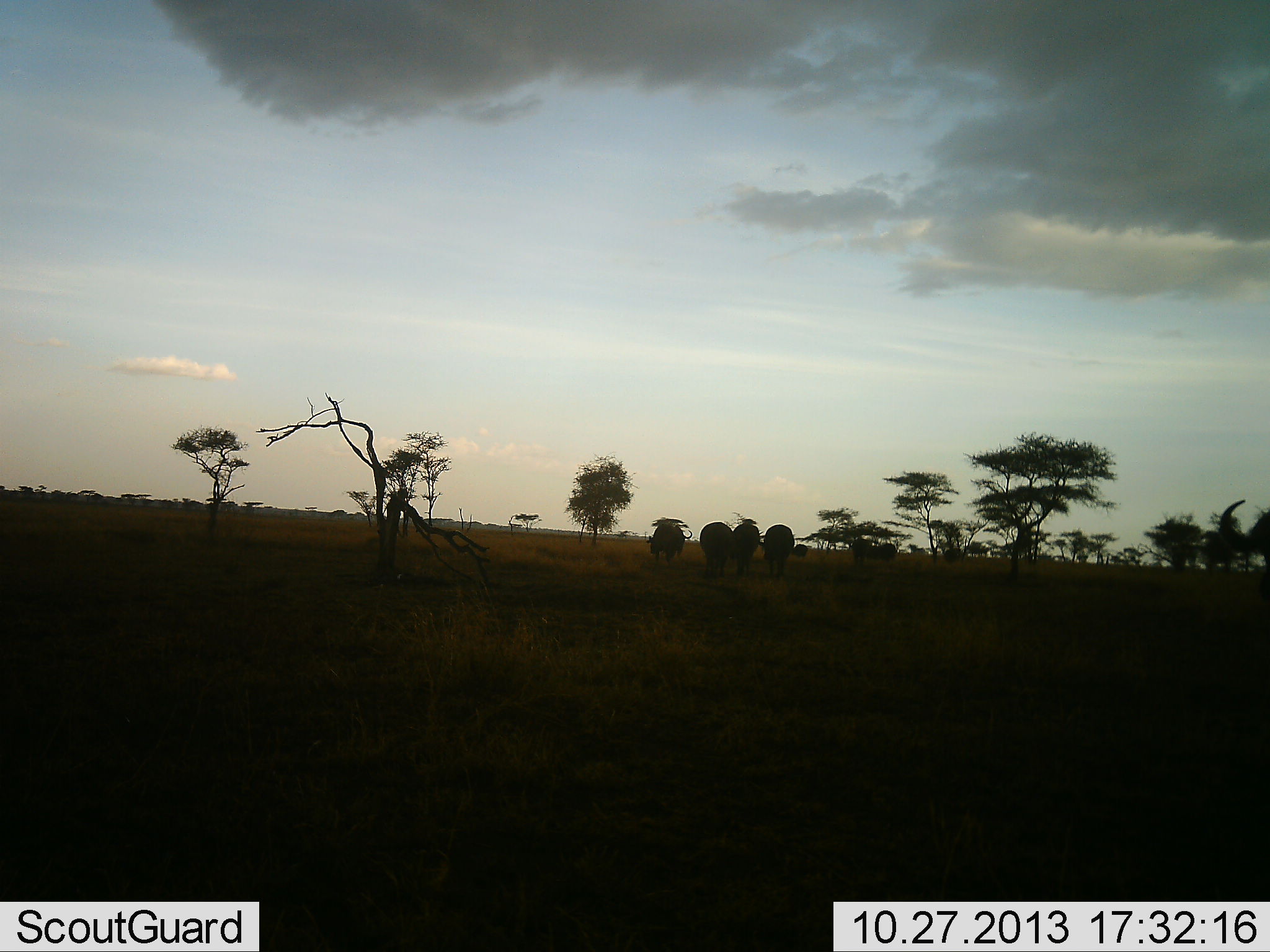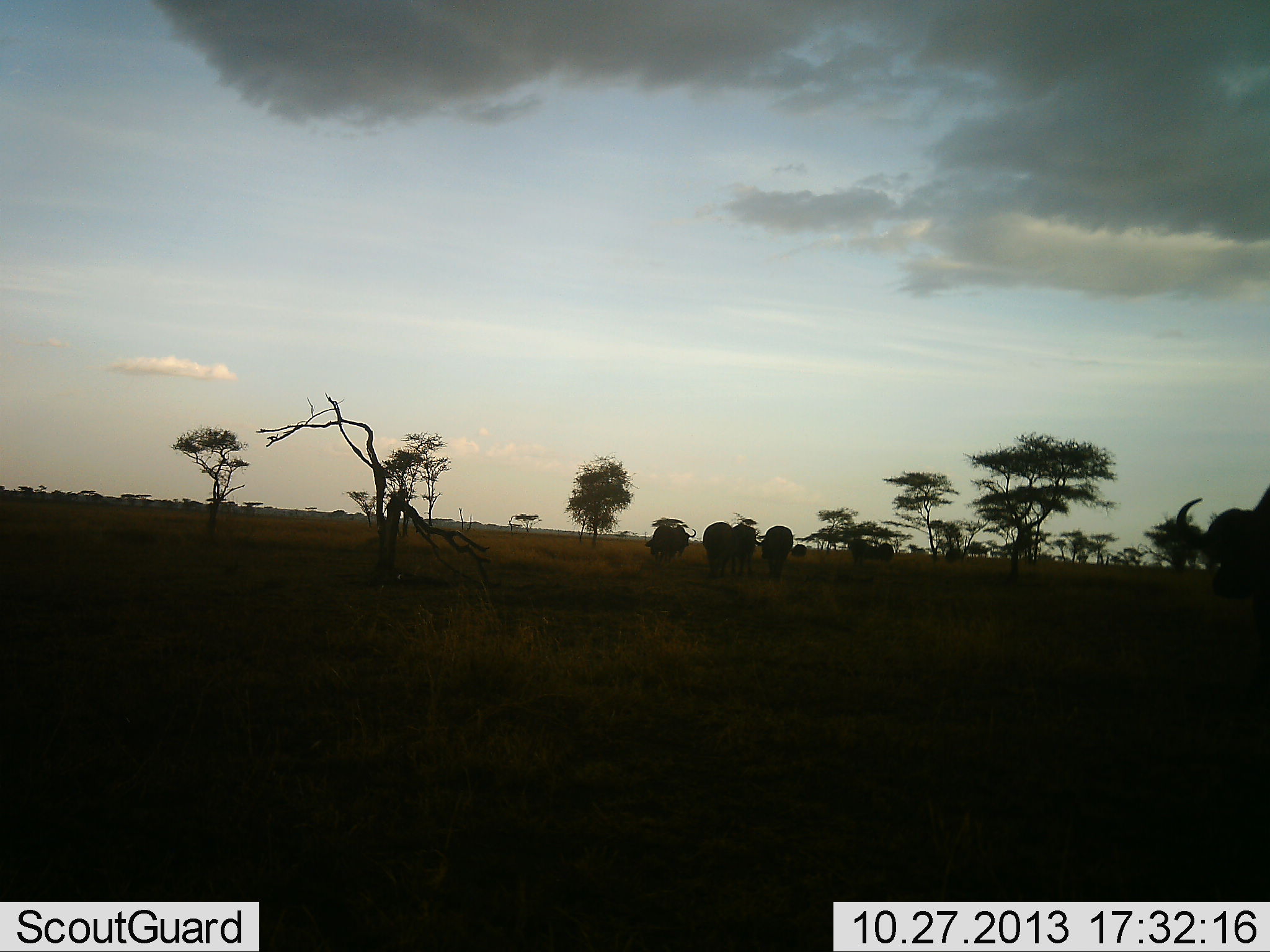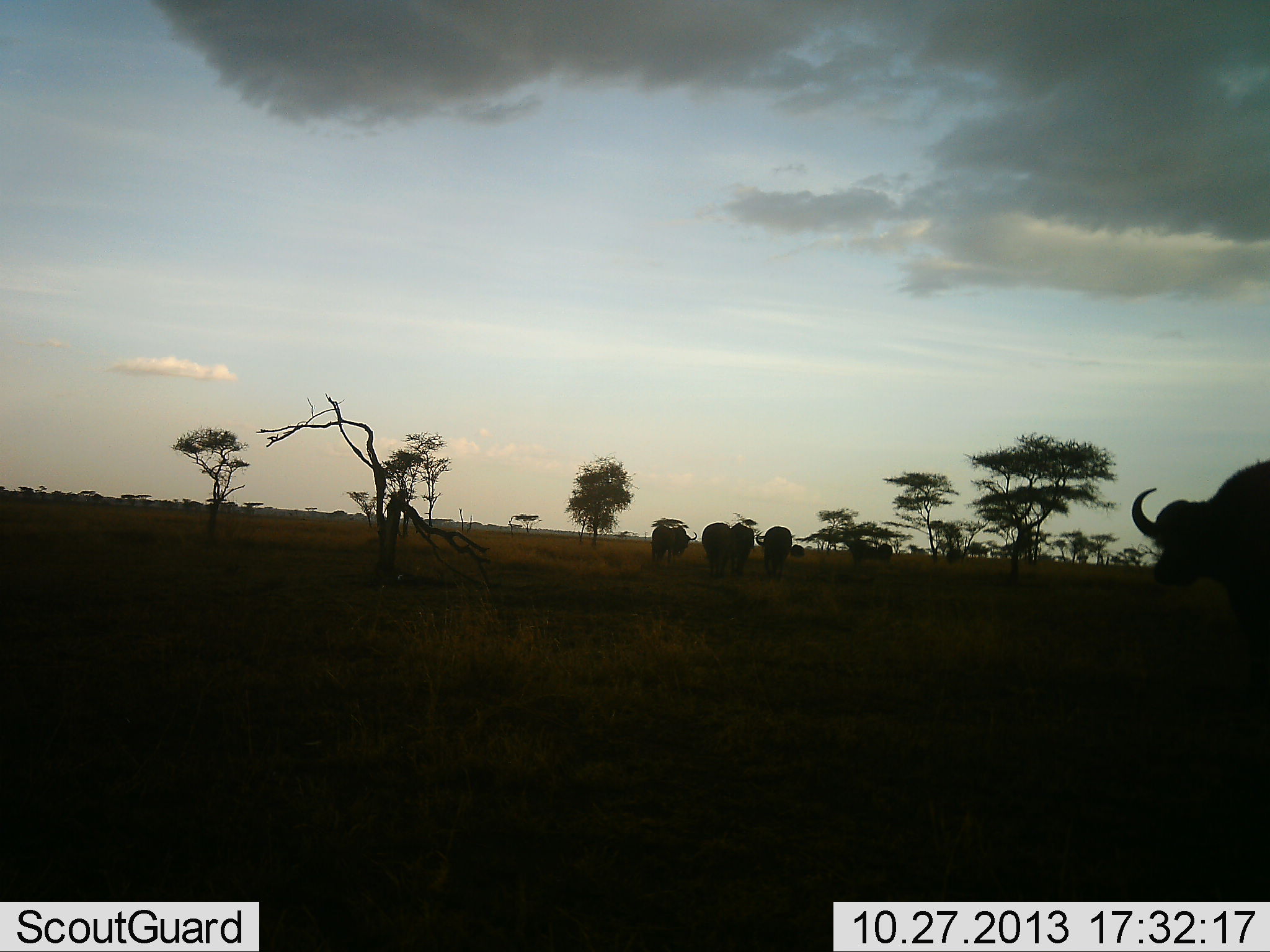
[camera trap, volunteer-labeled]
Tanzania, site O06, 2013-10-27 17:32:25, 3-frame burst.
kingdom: Animalia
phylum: Chordata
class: Mammalia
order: Artiodactyla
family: Bovidae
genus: Syncerus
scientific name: Syncerus caffer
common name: cape buffalo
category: buffalo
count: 8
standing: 40%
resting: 0%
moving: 80%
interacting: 0%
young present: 0%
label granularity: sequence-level